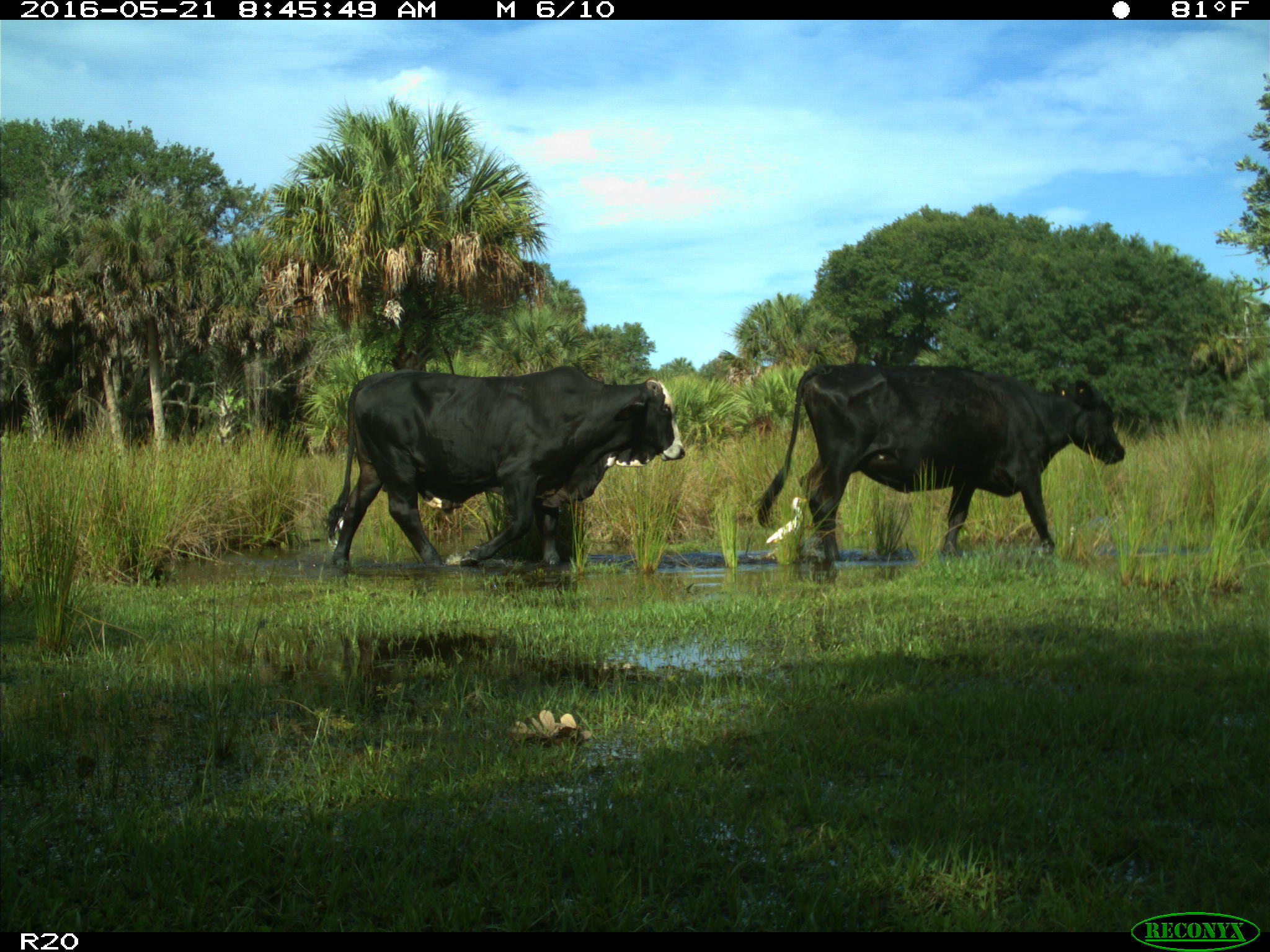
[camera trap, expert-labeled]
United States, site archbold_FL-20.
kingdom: Animalia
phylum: Chordata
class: Mammalia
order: Artiodactyla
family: Bovidae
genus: Bos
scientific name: Bos taurus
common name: domestic cow